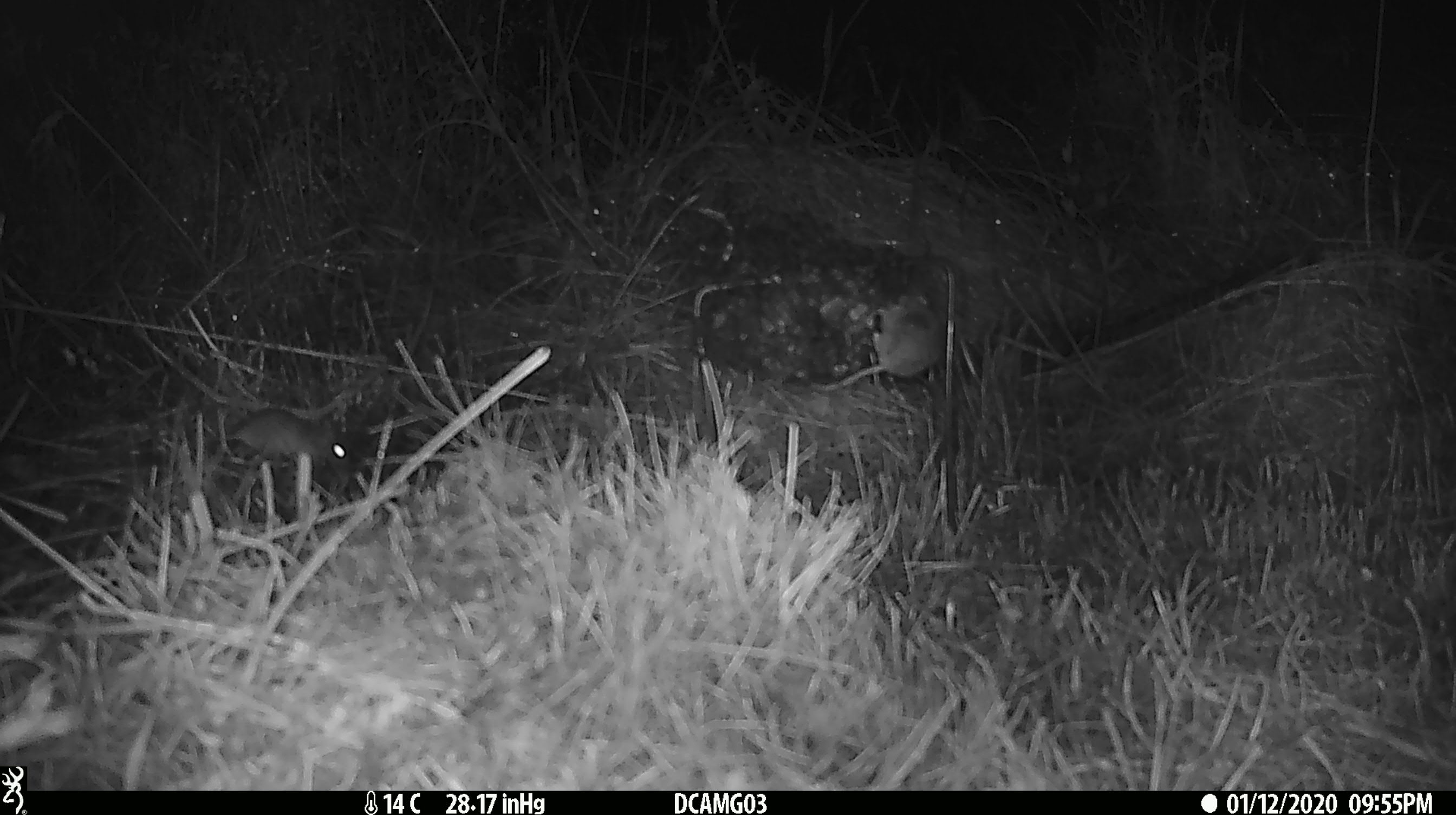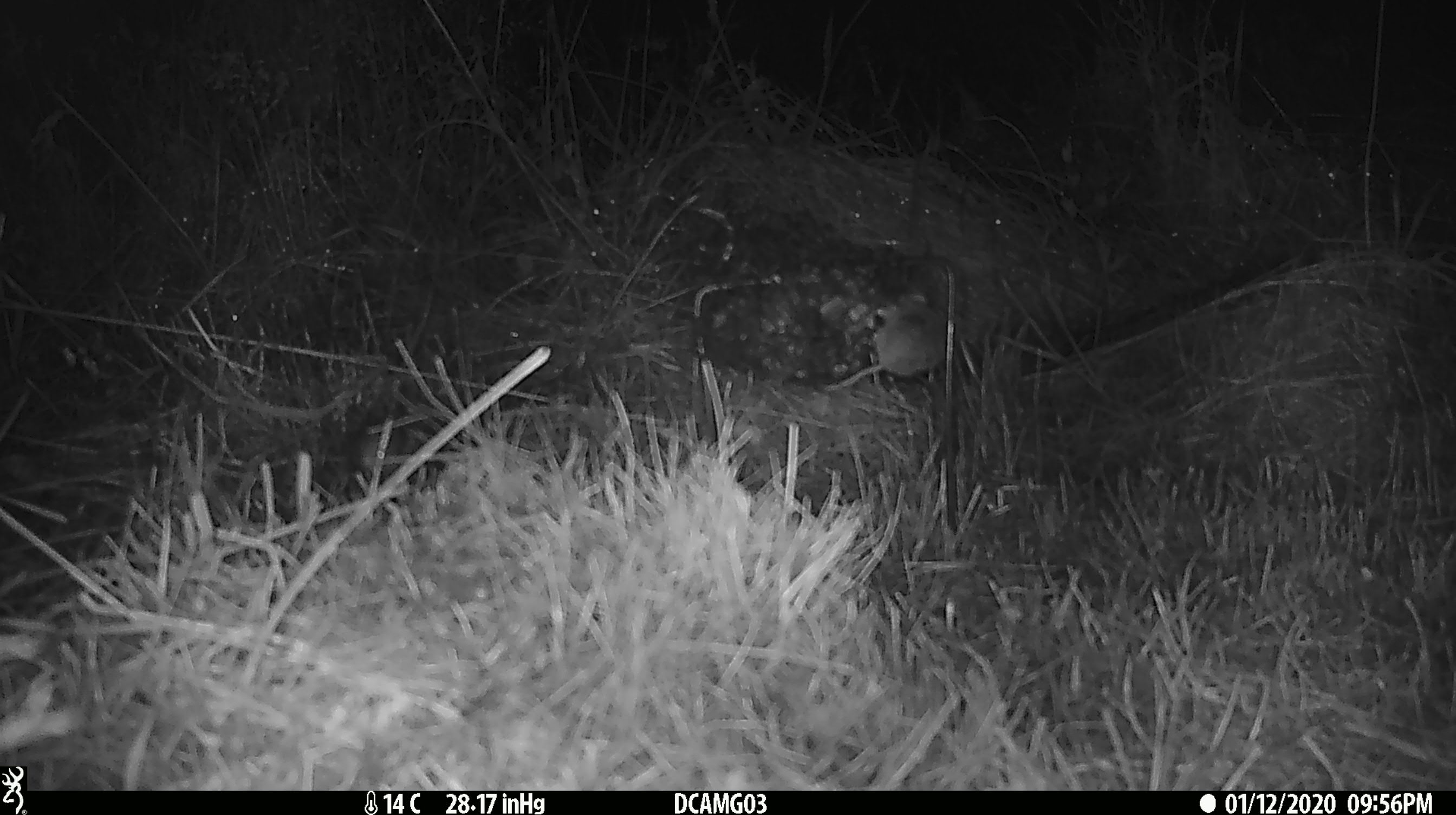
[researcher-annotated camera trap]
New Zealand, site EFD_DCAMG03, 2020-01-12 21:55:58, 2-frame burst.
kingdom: Animalia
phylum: Chordata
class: Mammalia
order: Rodentia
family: Muridae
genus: Mus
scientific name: Mus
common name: mouse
Mouse (Mus).